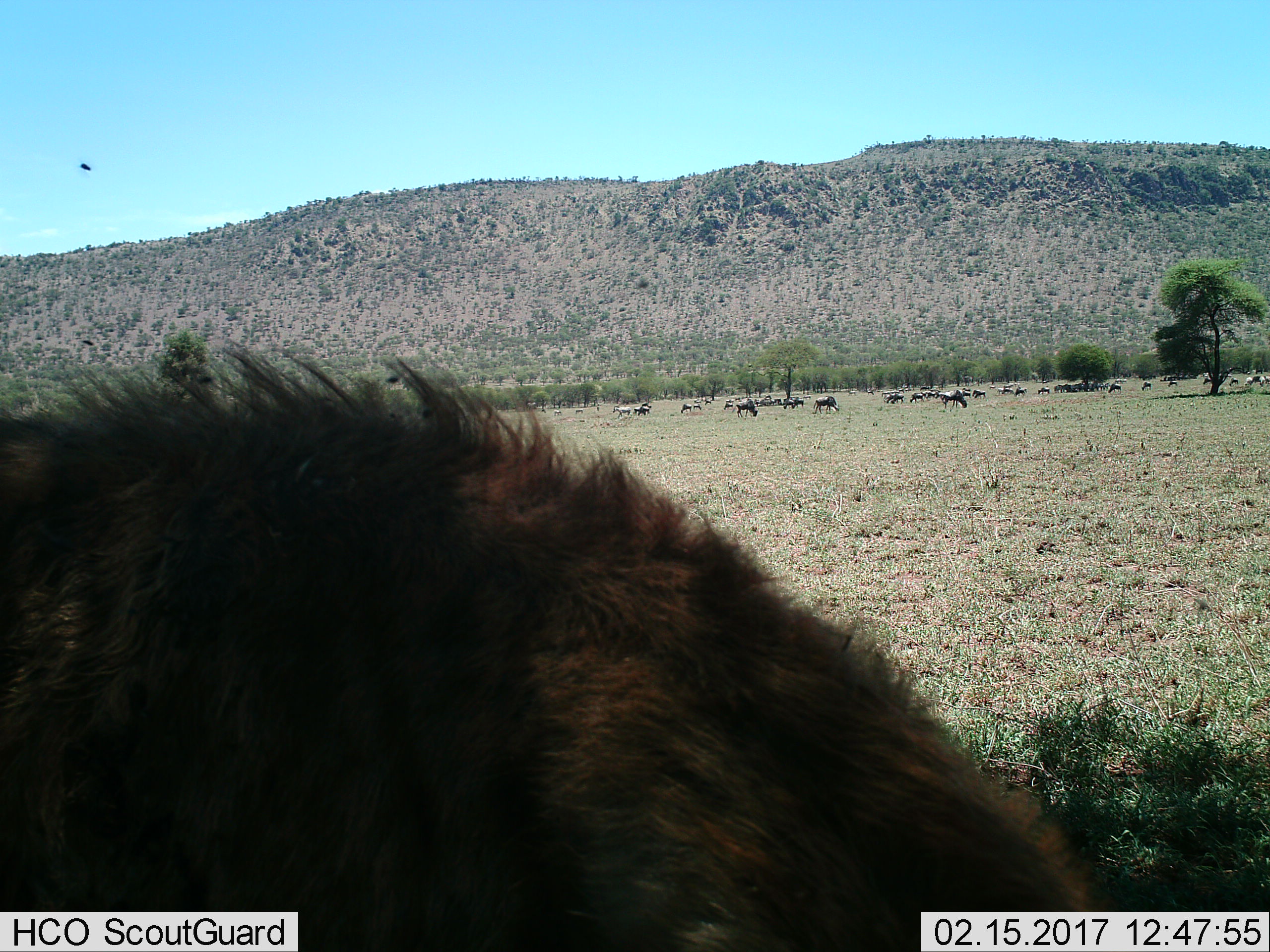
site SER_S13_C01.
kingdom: Animalia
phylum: Chordata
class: Mammalia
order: Artiodactyla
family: Bovidae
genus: Connochaetes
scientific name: Connochaetes taurinus taurinus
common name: blue wildebeest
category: wildebeestblue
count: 11-50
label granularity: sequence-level